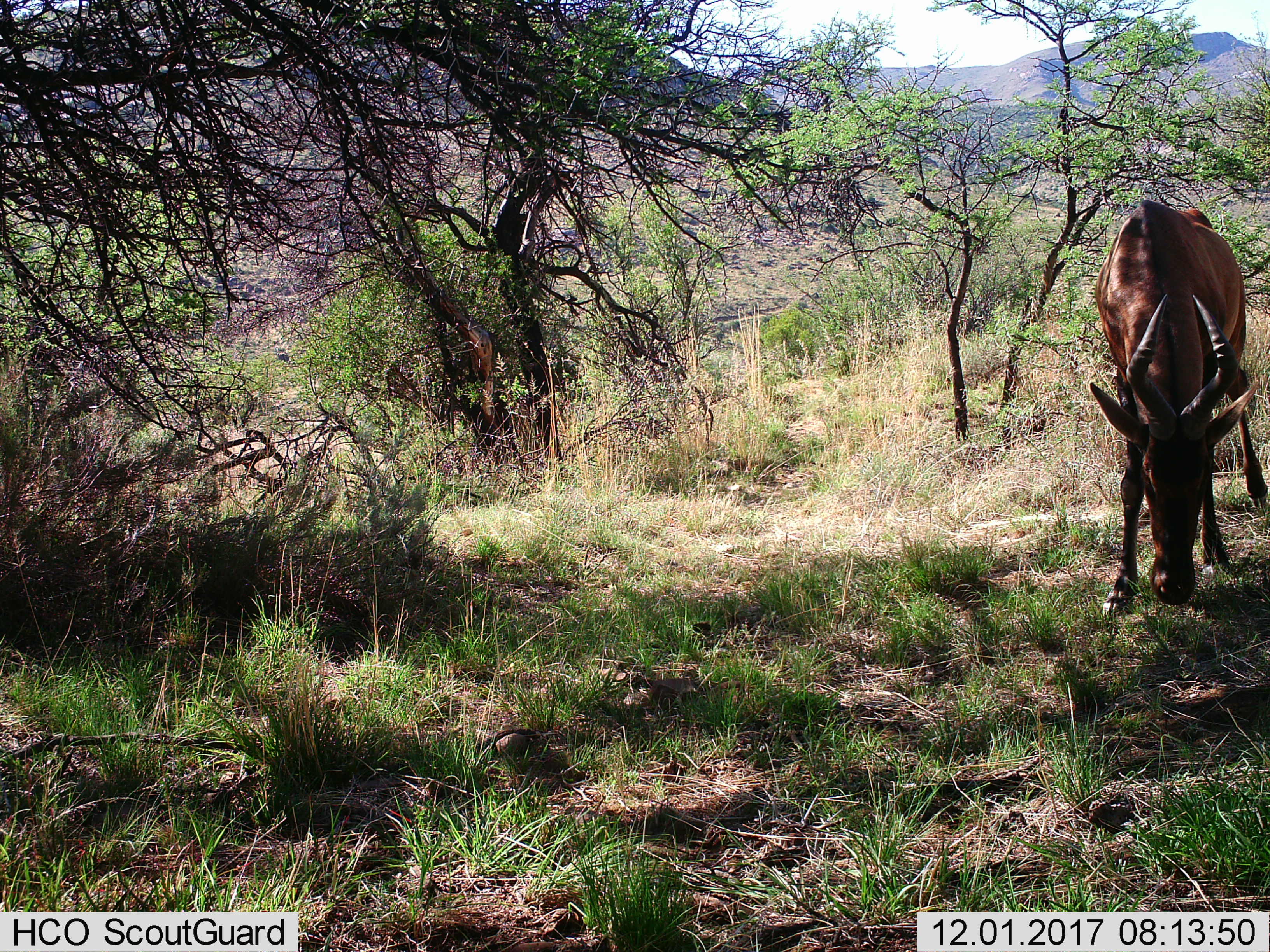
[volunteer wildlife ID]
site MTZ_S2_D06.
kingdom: Animalia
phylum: Chordata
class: Mammalia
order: Artiodactyla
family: Bovidae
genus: Alcelaphus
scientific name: Alcelaphus buselaphus caama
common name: red hartebeest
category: hartebeestred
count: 1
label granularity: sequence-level